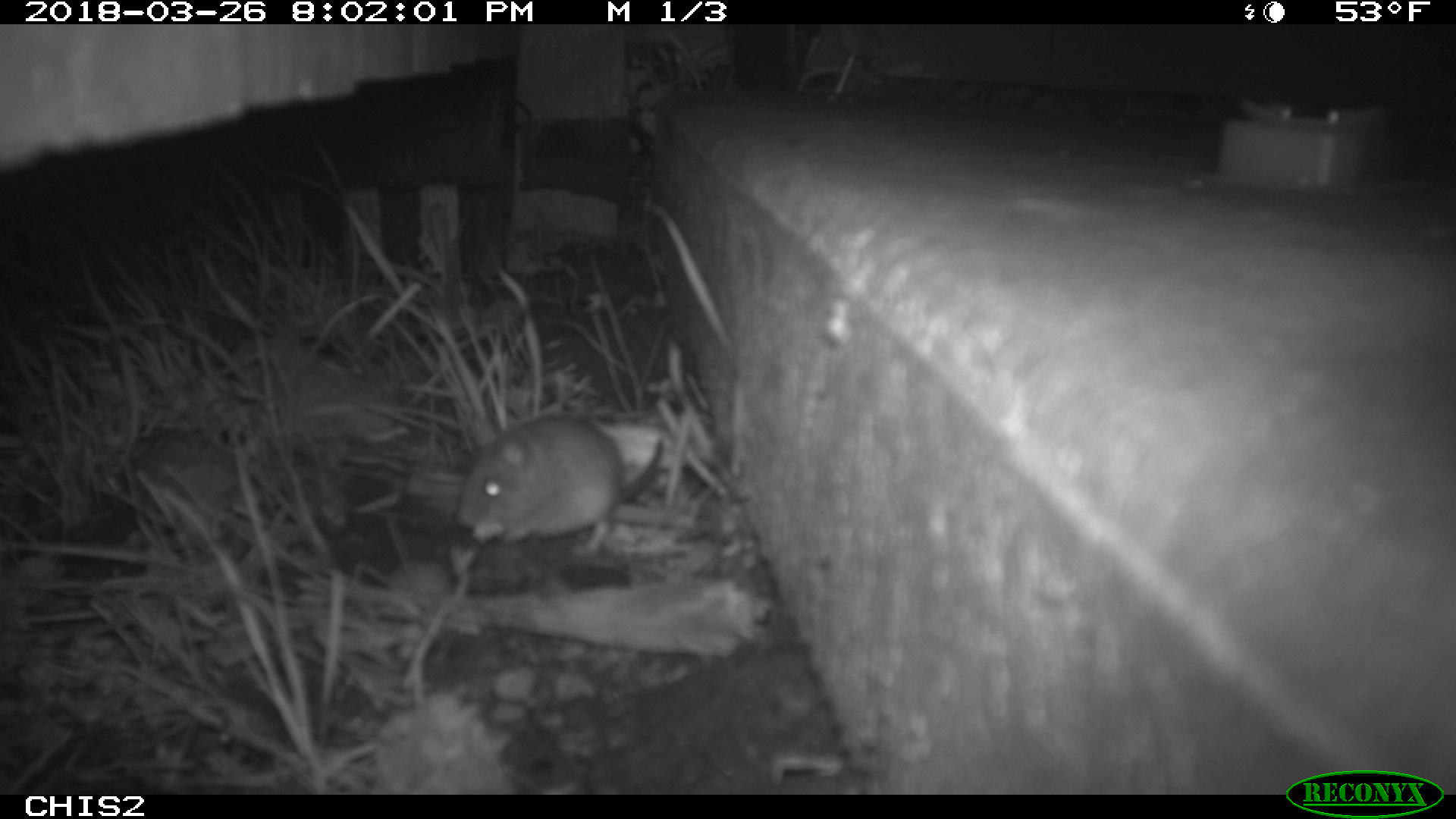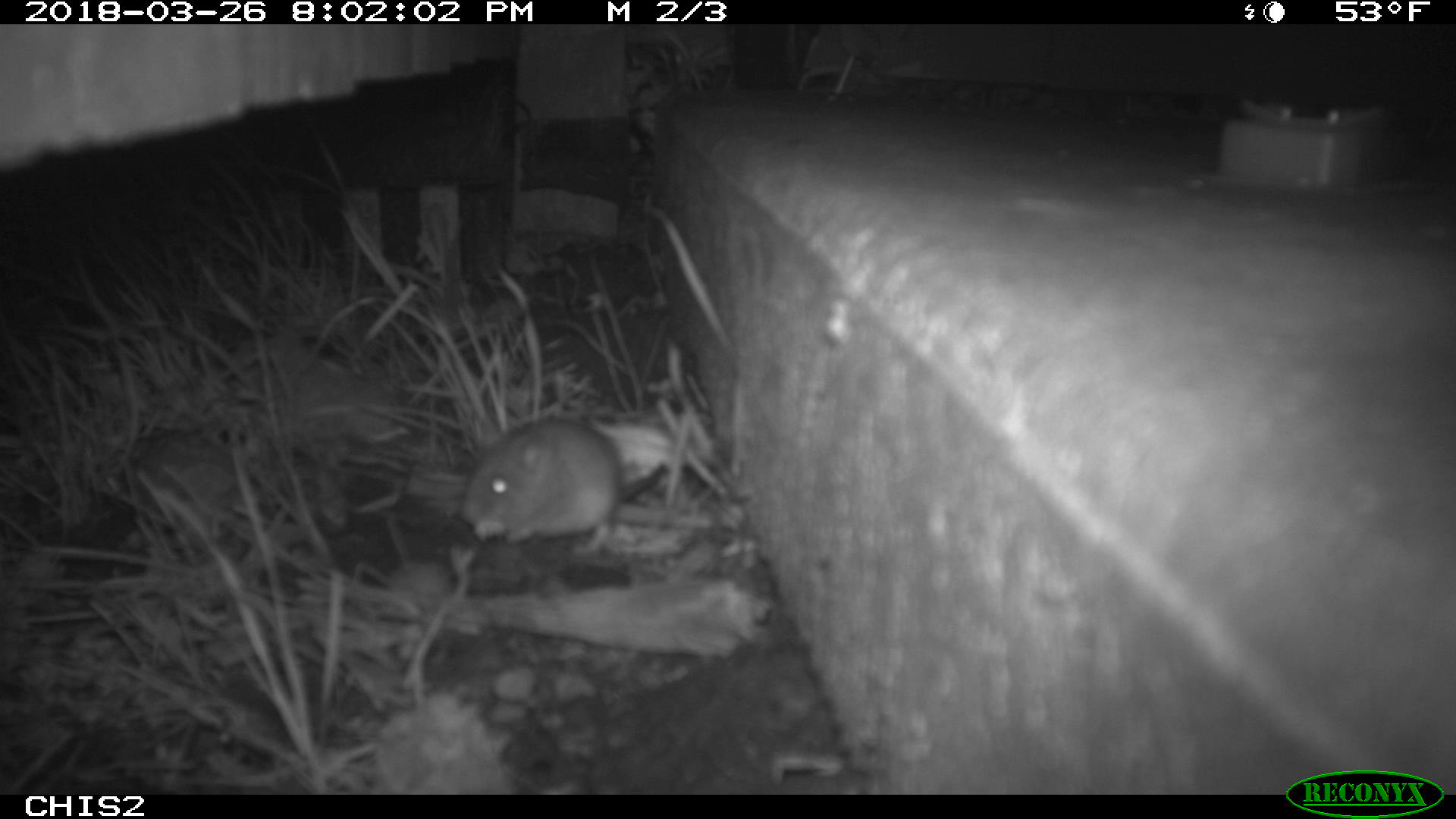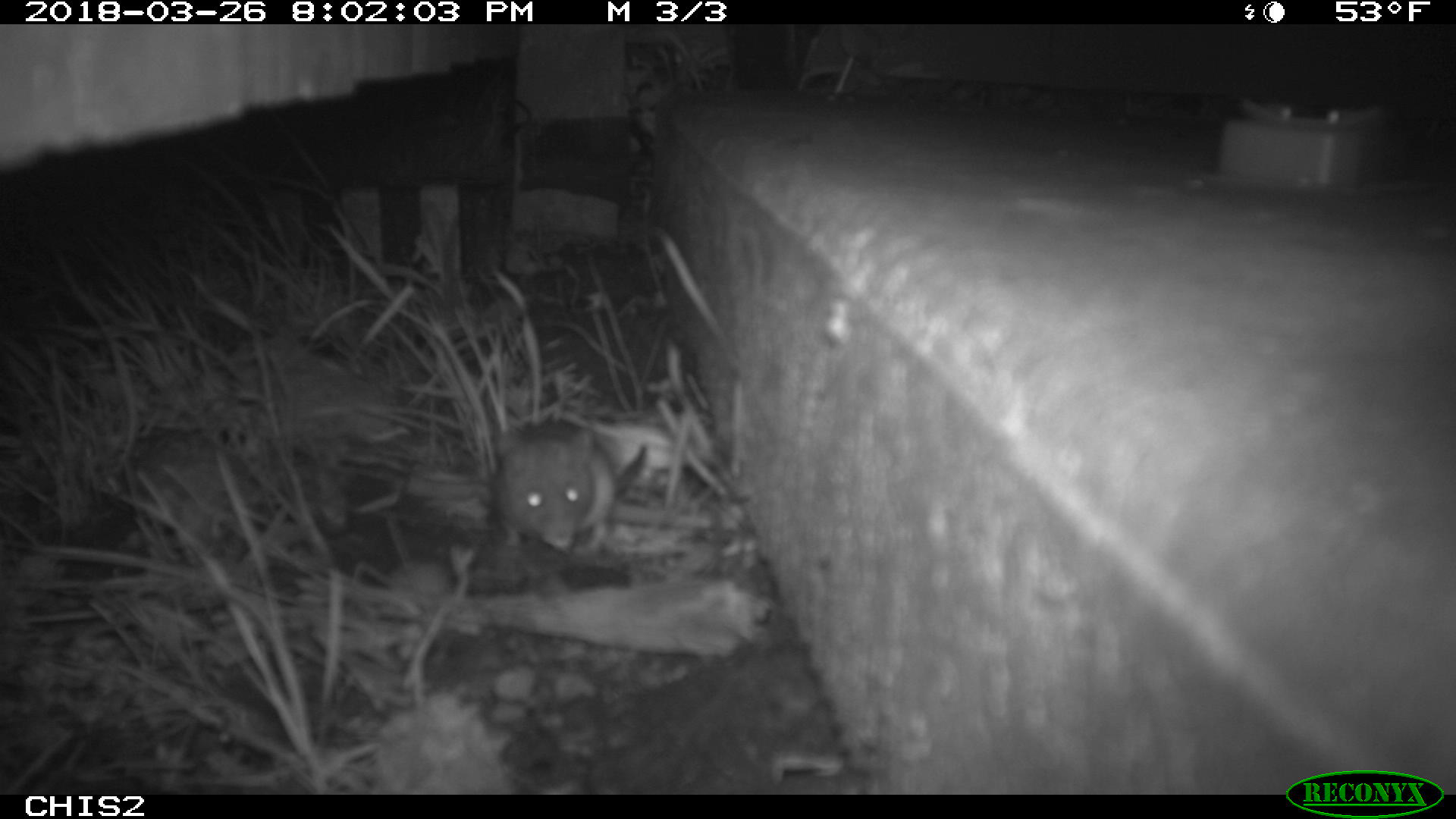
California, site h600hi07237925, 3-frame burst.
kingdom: Animalia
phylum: Chordata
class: Mammalia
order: Rodentia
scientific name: Rodentia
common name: rodent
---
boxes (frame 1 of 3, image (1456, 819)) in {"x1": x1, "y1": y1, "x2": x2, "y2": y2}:
rodent: {"x1": 458, "y1": 416, "x2": 663, "y2": 544}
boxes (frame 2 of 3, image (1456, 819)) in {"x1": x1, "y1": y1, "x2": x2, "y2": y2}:
rodent: {"x1": 458, "y1": 418, "x2": 667, "y2": 558}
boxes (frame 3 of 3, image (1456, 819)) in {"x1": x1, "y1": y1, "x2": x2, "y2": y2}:
rodent: {"x1": 497, "y1": 414, "x2": 647, "y2": 551}